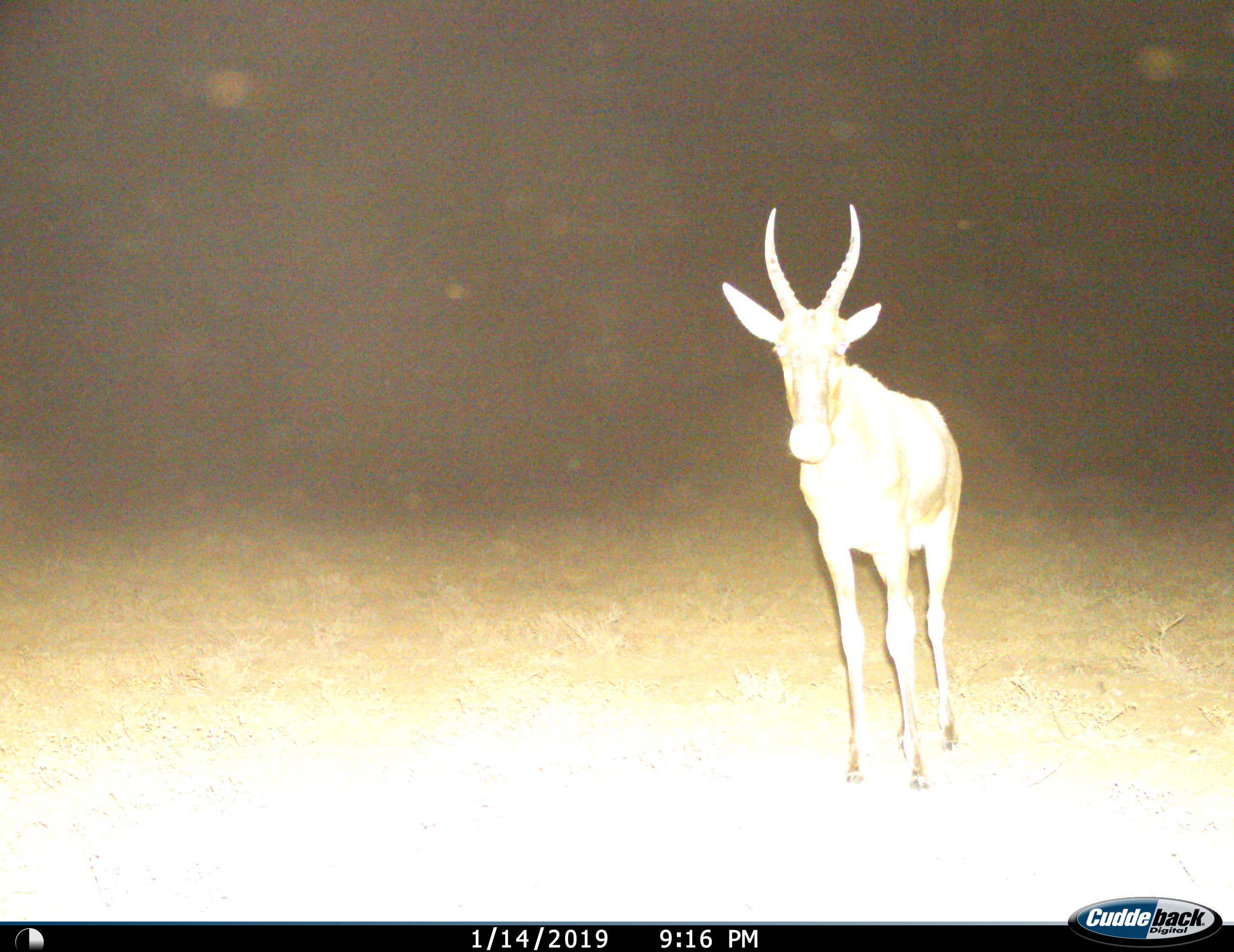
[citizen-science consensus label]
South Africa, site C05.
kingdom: Animalia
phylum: Chordata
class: Mammalia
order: Artiodactyla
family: Bovidae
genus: Damaliscus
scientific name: Damaliscus pygargus phillipsi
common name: blesbok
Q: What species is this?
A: Blesbok (Damaliscus pygargus phillipsi).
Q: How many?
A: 1.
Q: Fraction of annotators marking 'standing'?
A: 100%.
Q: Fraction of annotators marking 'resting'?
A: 0%.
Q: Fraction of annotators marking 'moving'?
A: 0%.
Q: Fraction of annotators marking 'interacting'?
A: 0%.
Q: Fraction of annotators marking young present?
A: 0%.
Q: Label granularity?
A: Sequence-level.